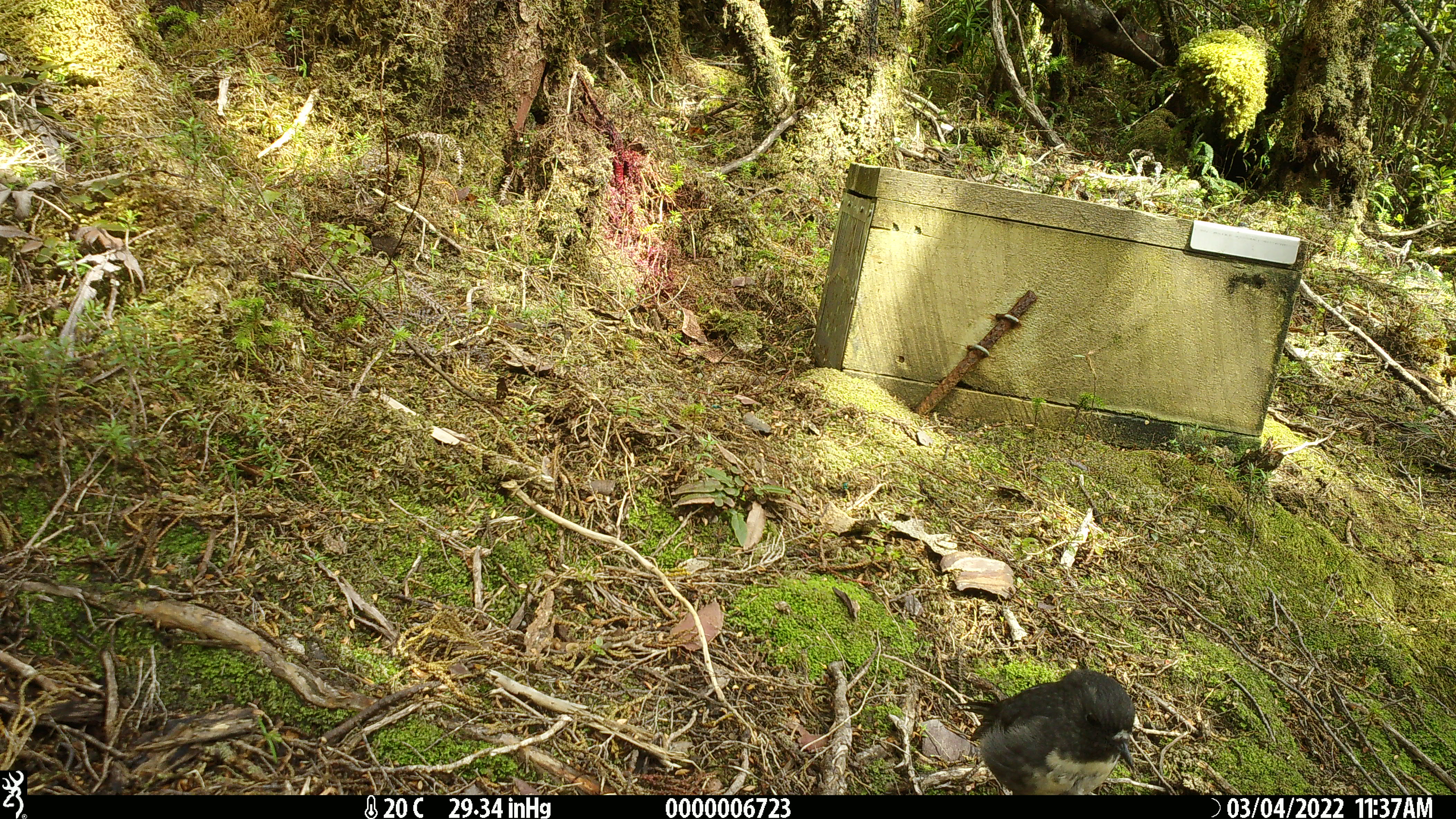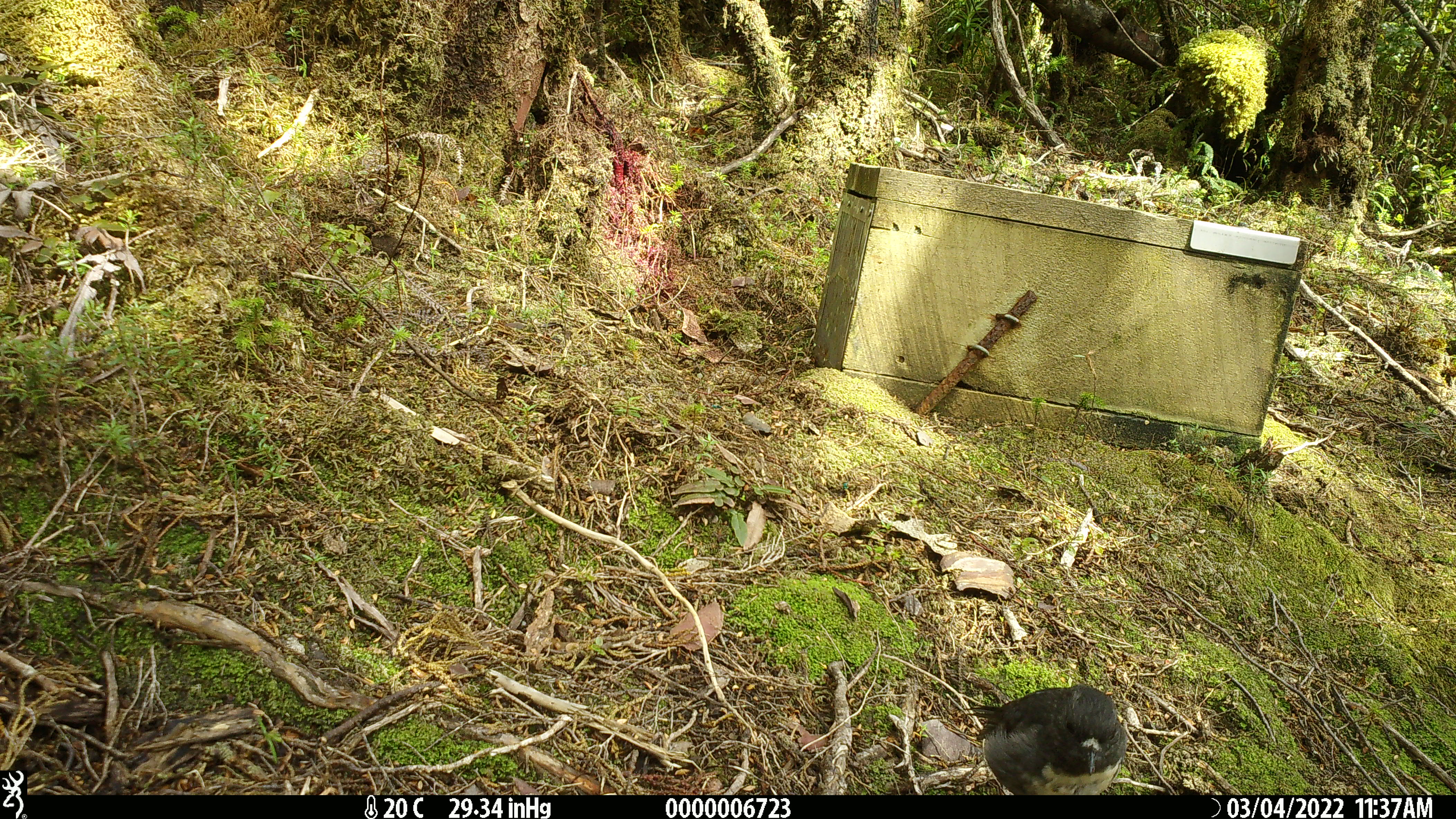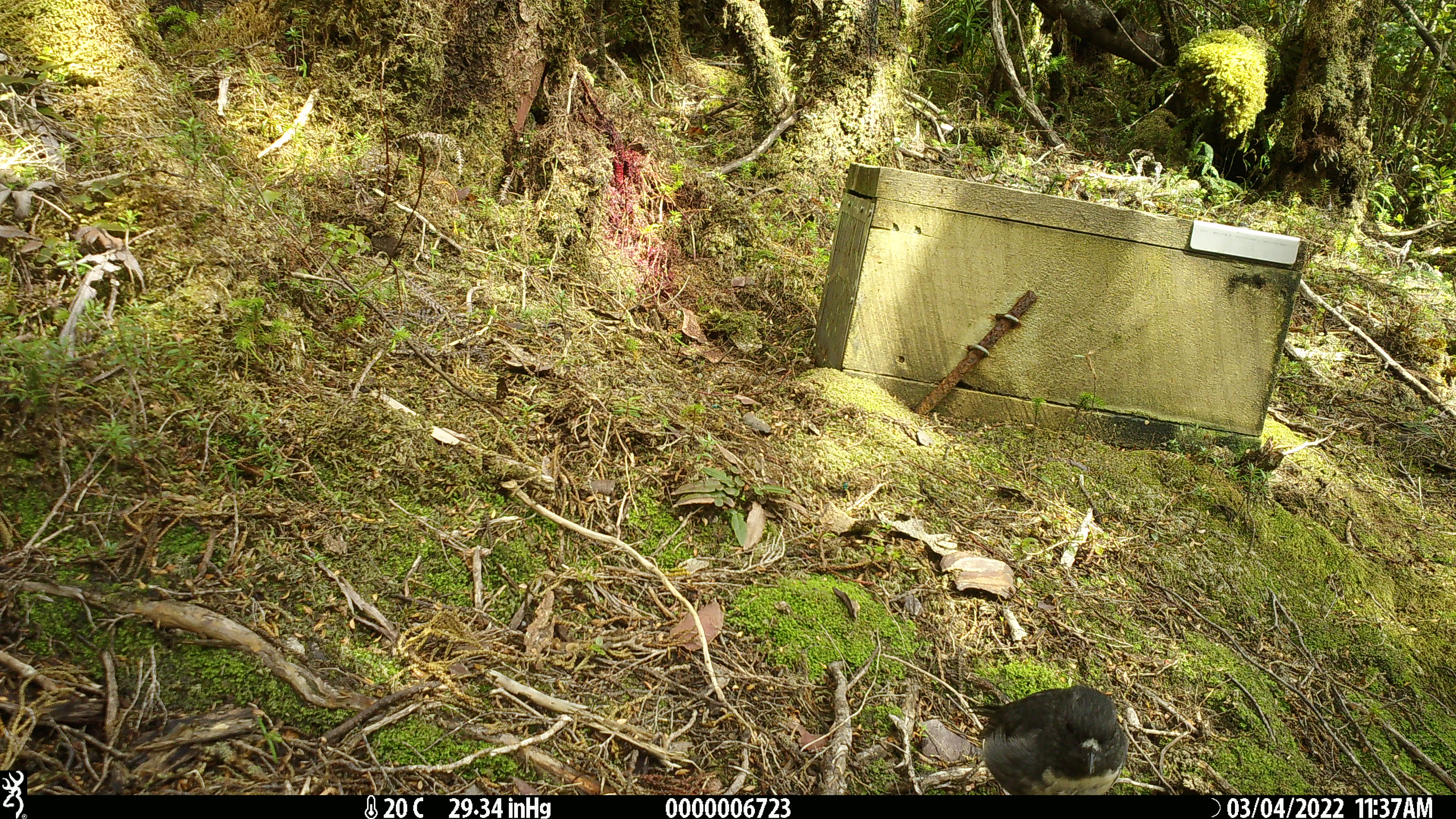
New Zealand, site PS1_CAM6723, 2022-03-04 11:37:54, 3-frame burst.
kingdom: Animalia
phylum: Chordata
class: Aves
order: Passeriformes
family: Petroicidae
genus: Petroica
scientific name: Petroica australis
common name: new zealand robin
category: robin